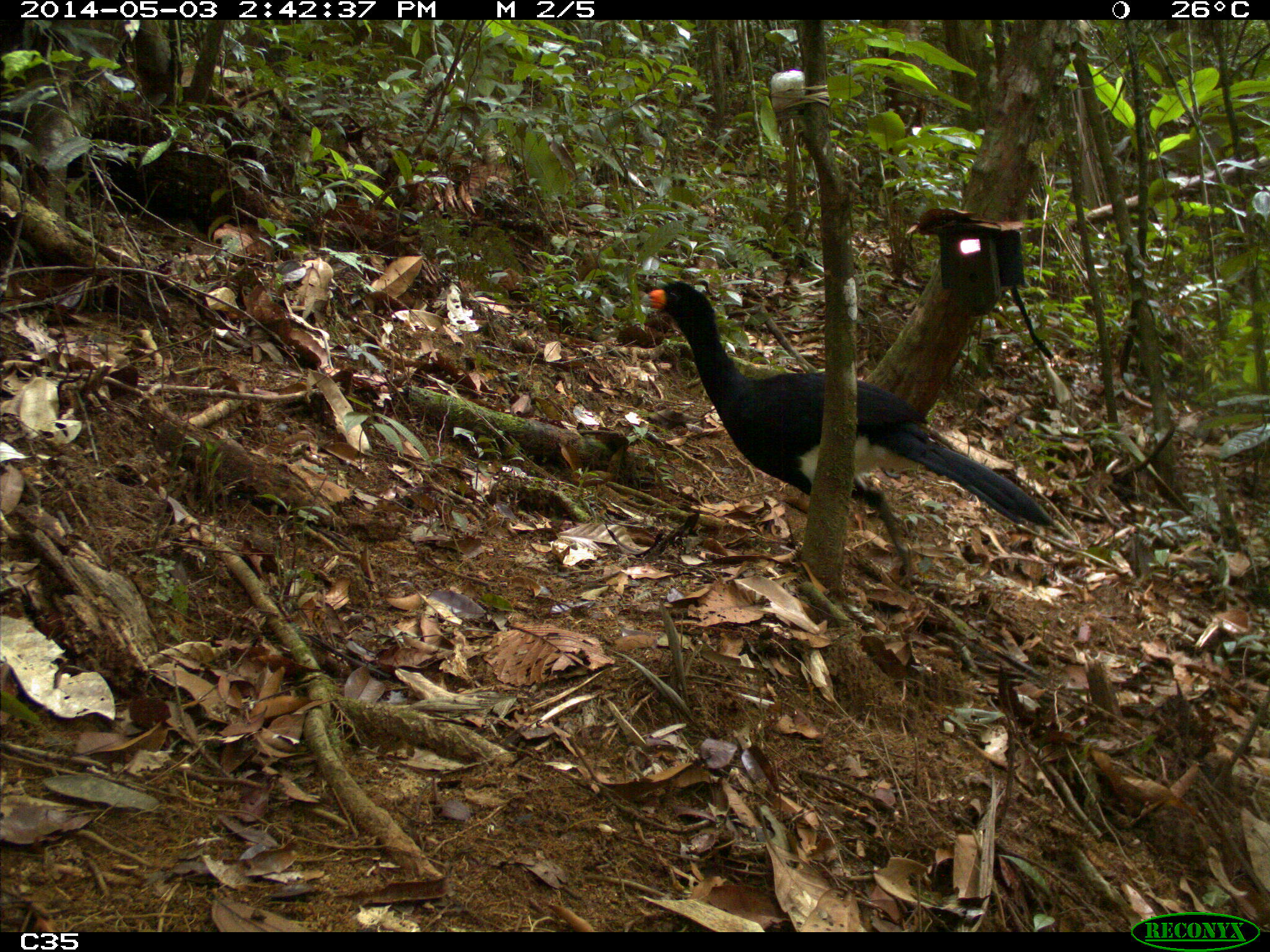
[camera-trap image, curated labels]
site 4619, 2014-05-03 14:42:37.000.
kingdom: Animalia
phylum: Chordata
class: Aves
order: Galliformes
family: Cracidae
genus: Crax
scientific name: Crax alector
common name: black curassow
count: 2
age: adult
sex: female